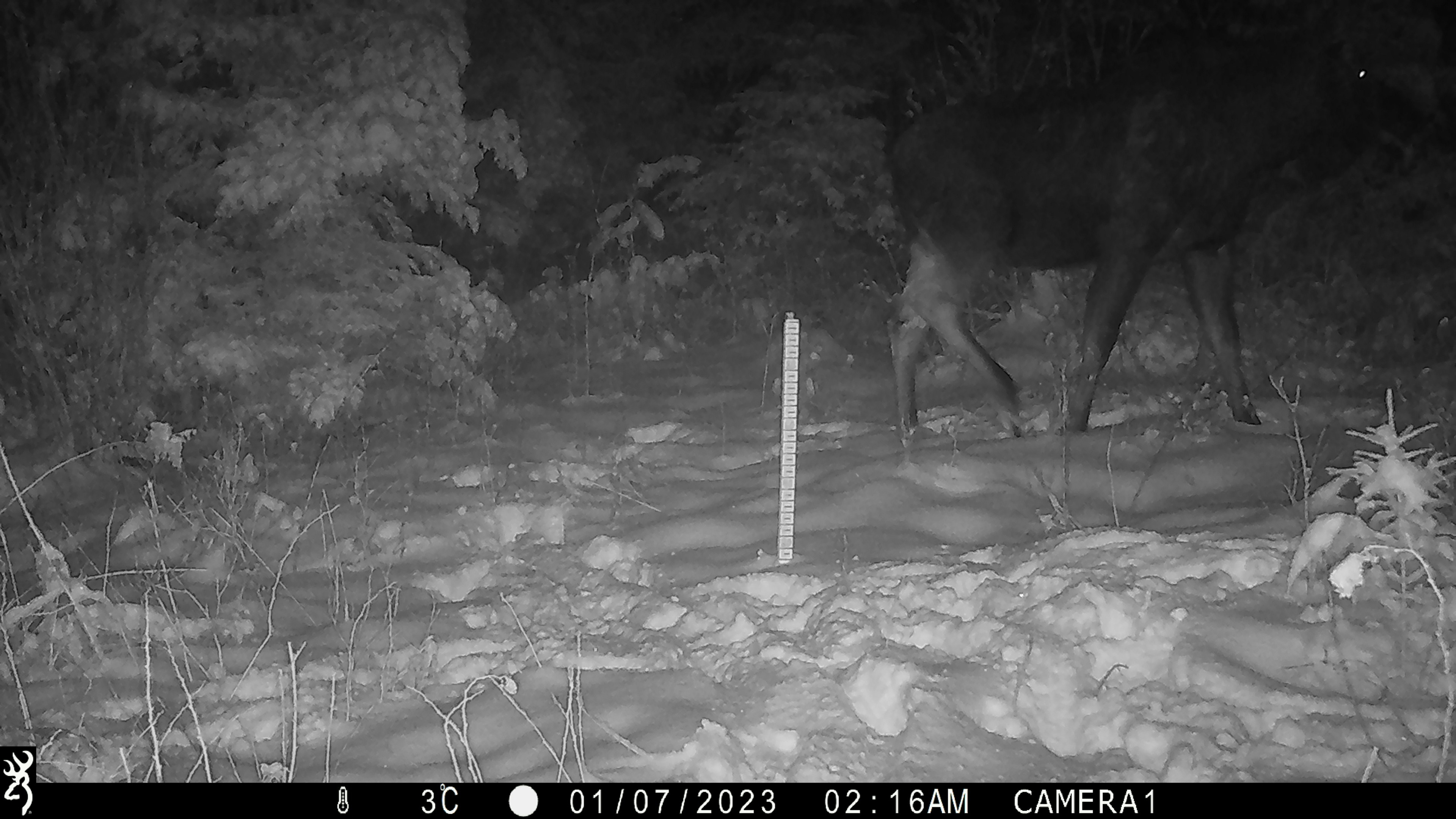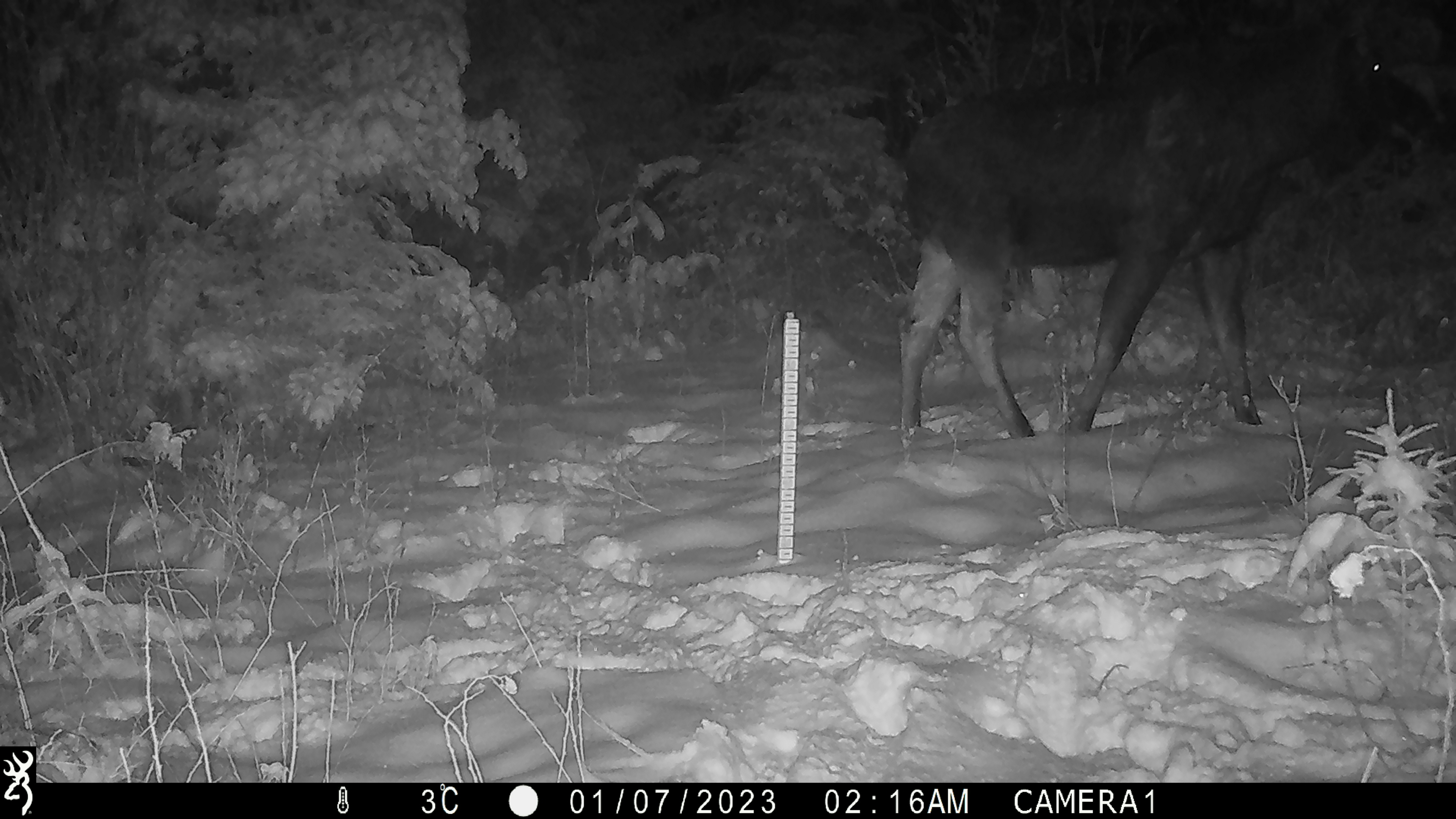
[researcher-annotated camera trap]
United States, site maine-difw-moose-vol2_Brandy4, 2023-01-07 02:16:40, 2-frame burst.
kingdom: Animalia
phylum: Chordata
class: Mammalia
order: Artiodactyla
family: Cervidae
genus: Alces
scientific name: Alces alces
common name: moose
Moose (Alces alces).